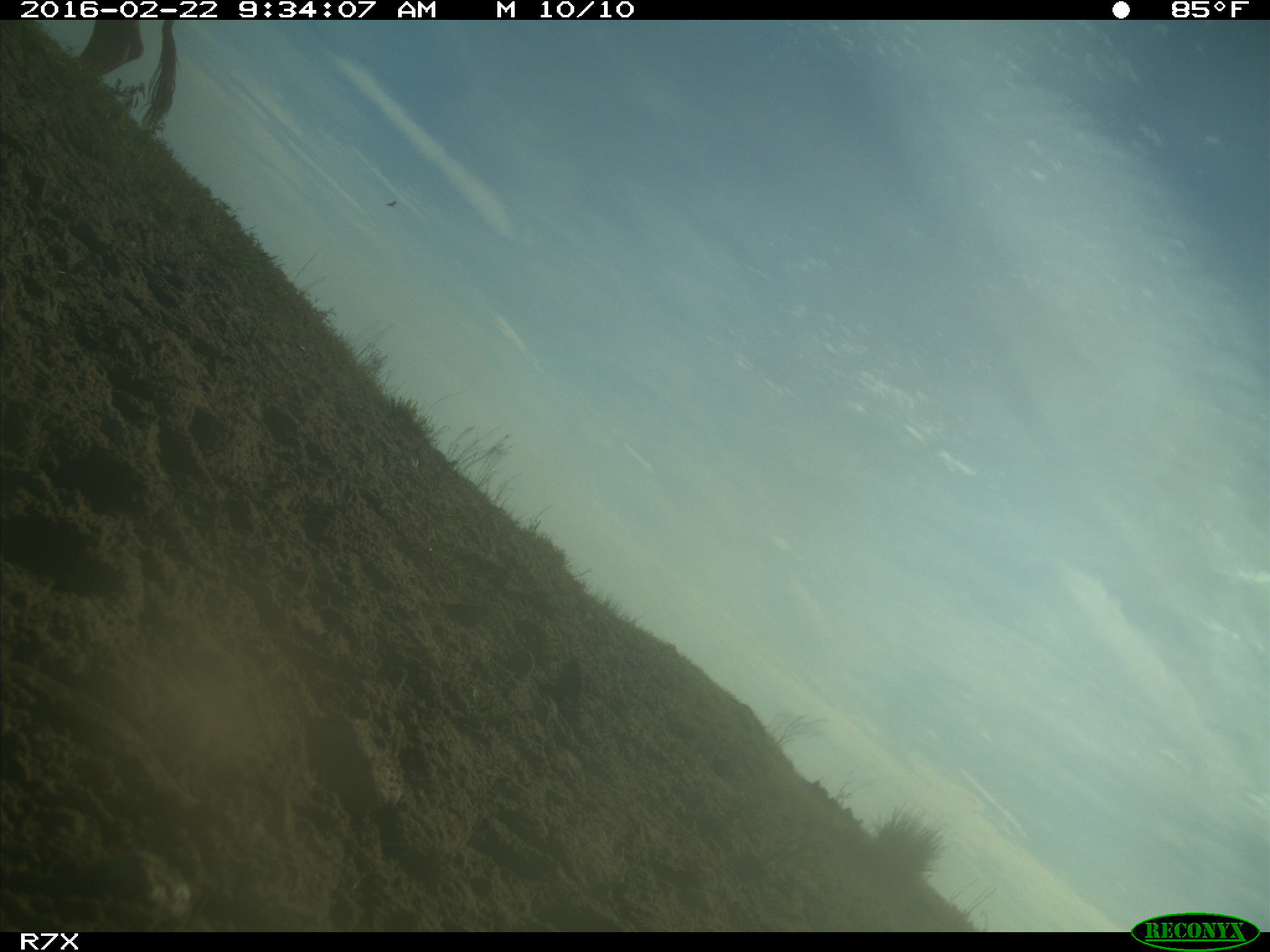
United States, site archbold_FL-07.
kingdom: Animalia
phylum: Chordata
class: Mammalia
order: Artiodactyla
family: Bovidae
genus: Bos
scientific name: Bos taurus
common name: domestic cow